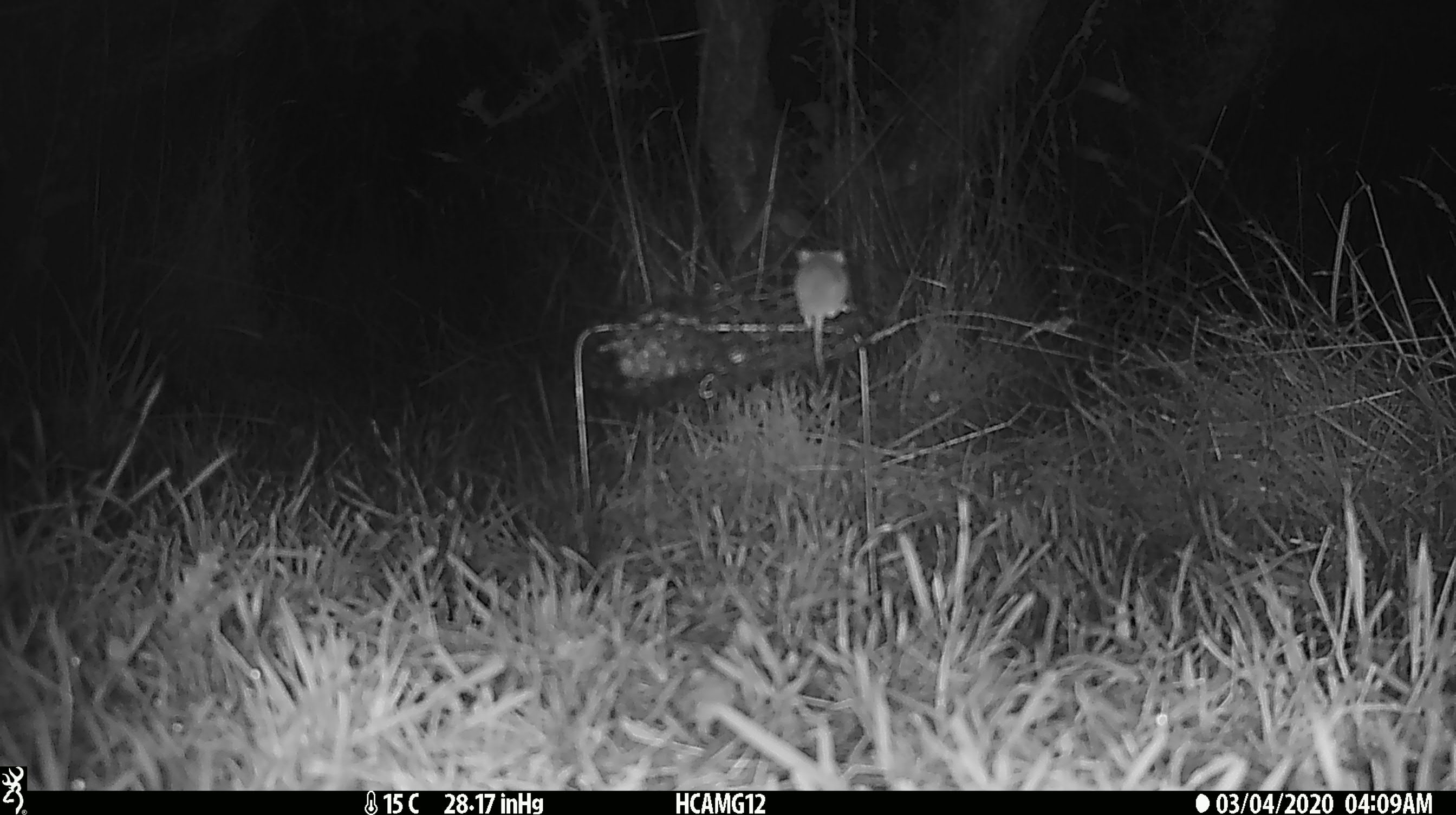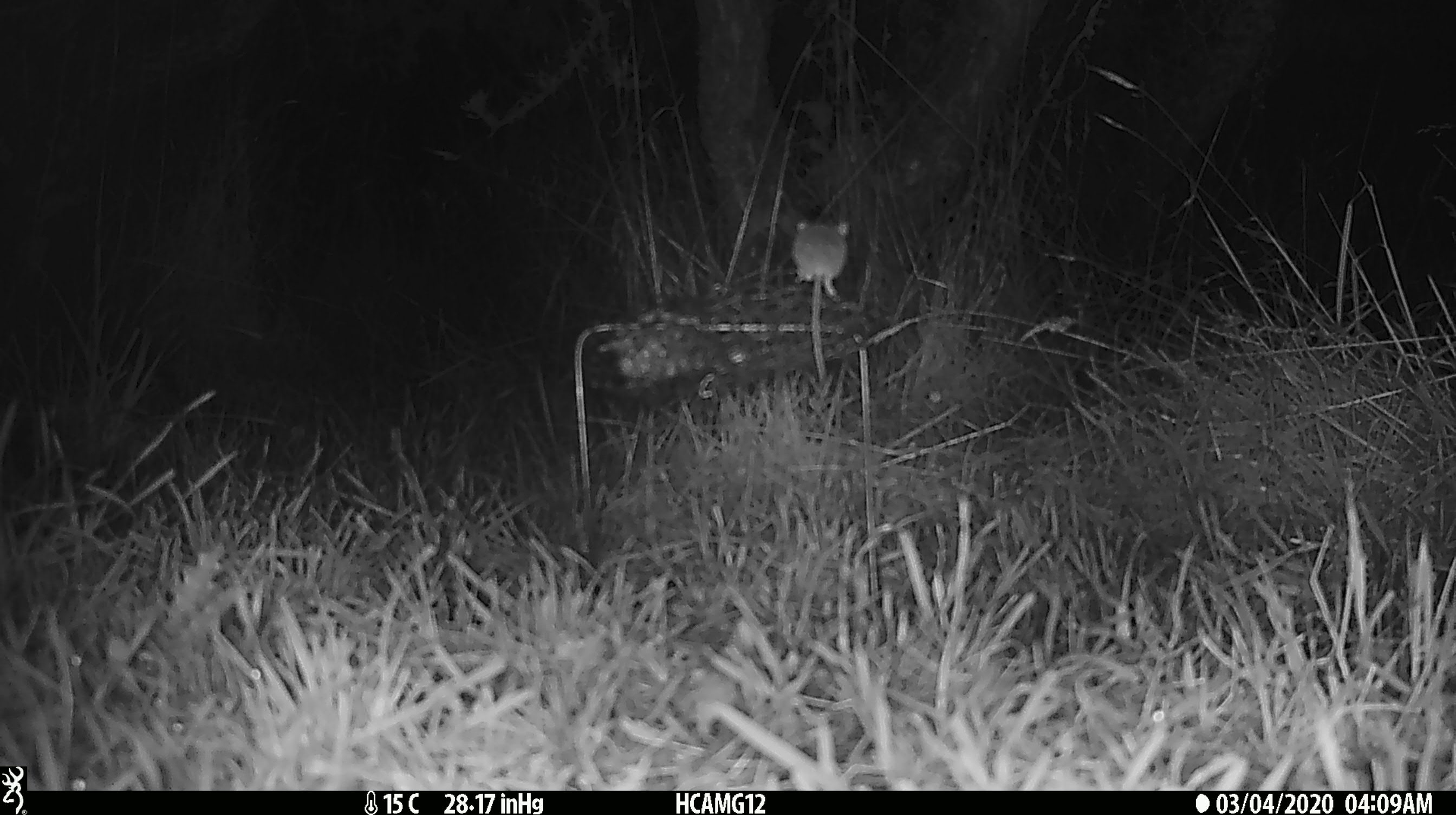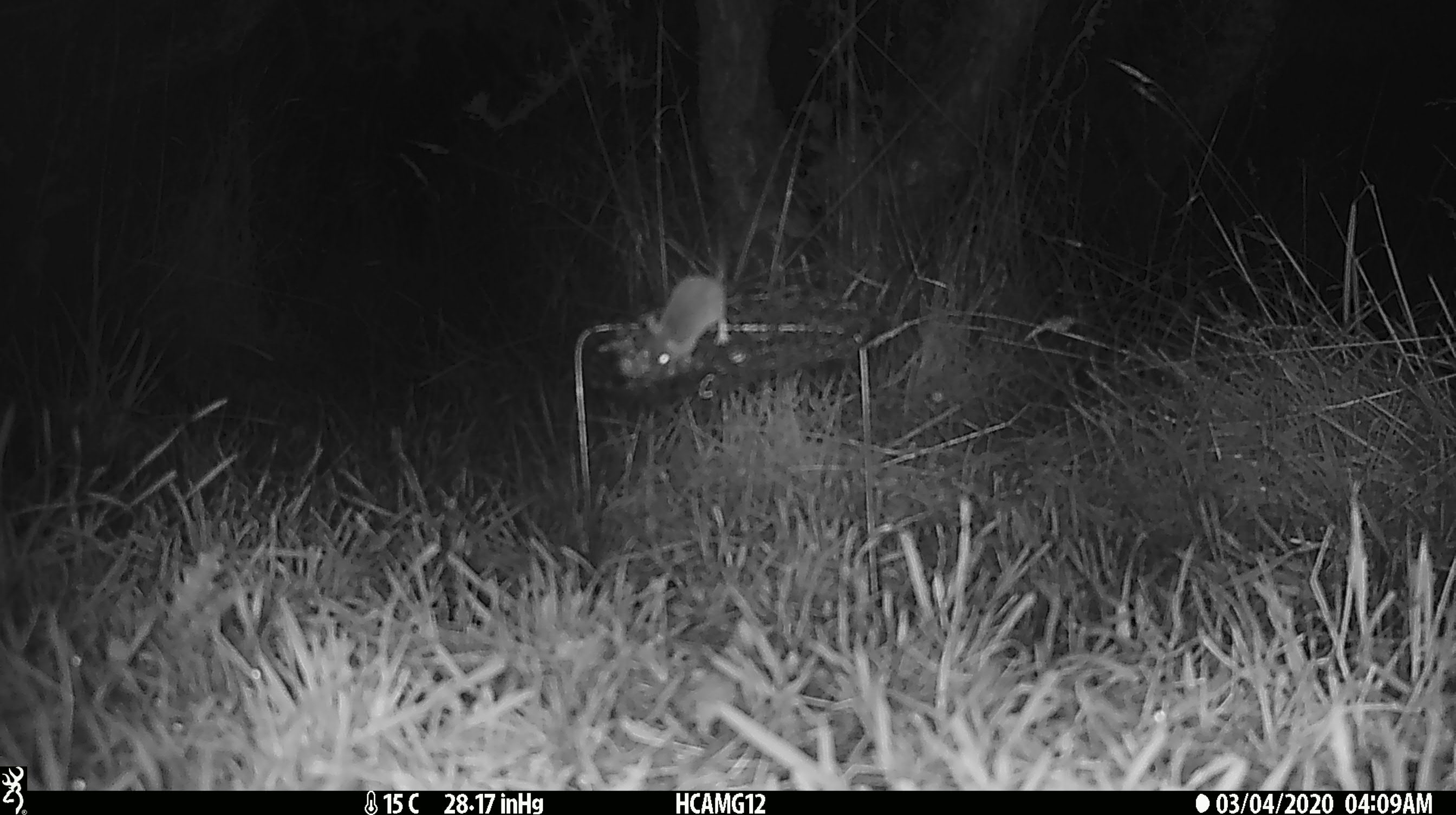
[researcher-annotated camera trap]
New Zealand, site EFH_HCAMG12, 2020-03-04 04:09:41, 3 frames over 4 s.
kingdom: Animalia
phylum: Chordata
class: Mammalia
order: Rodentia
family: Muridae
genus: Mus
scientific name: Mus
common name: mouse